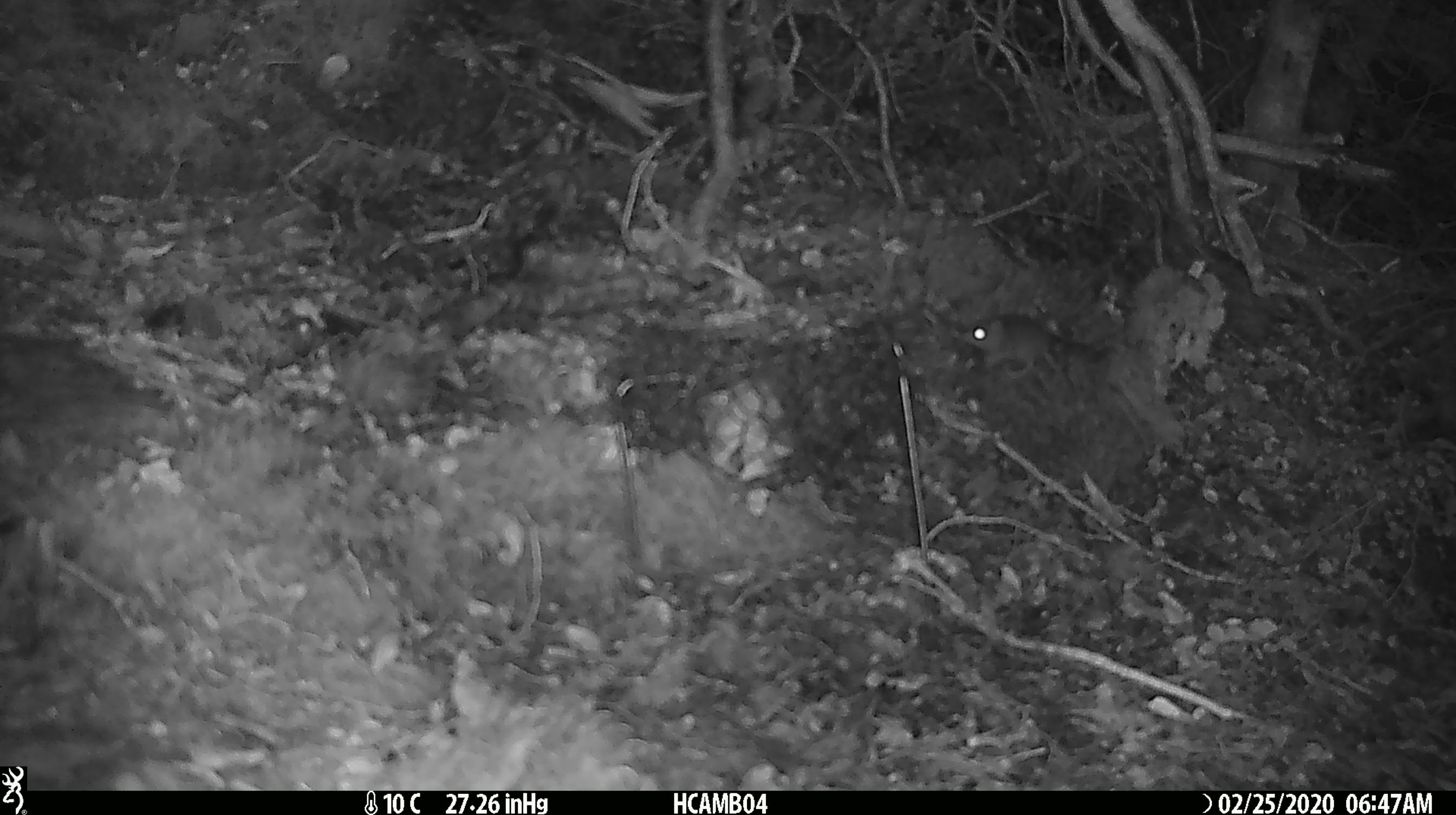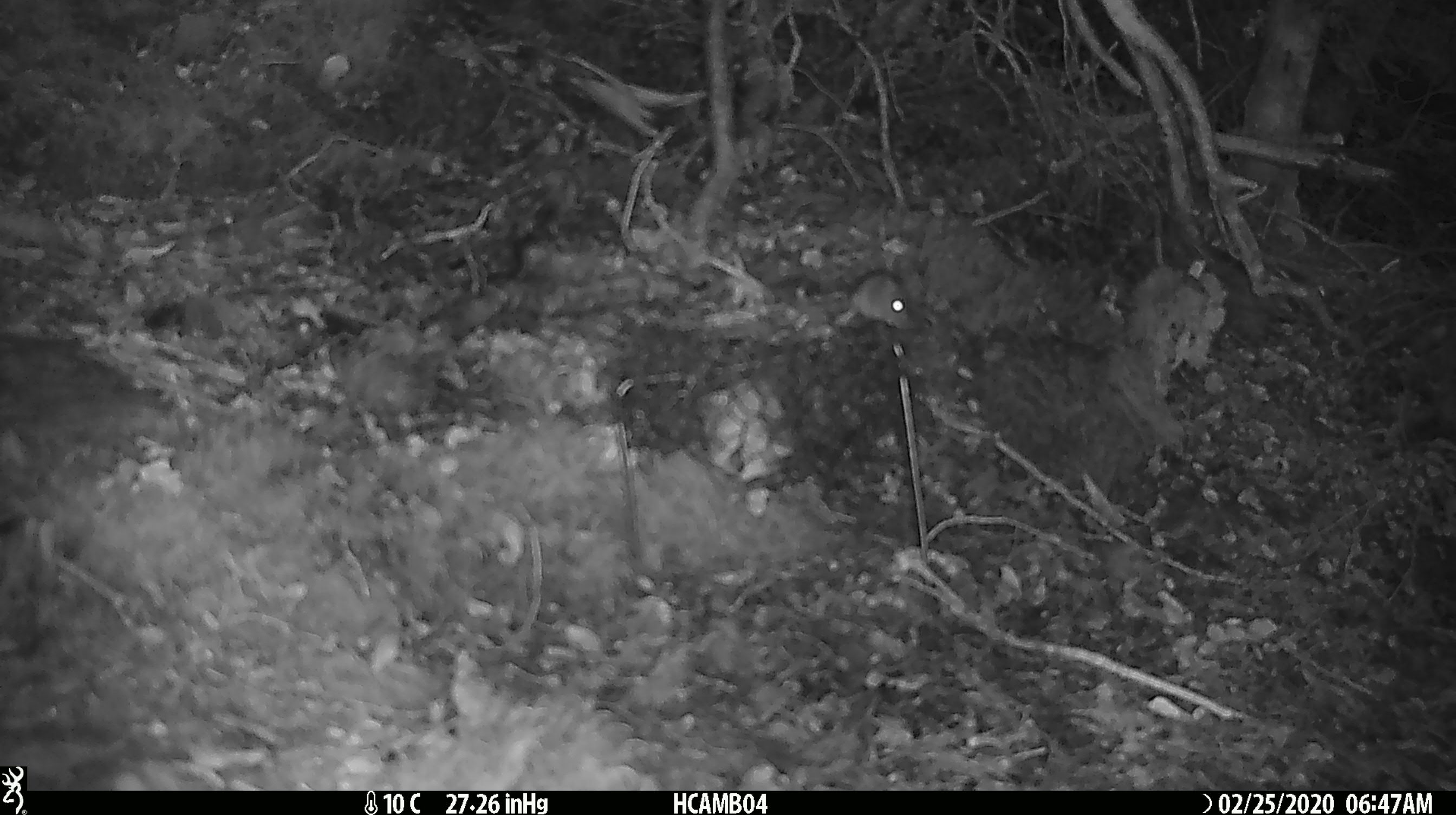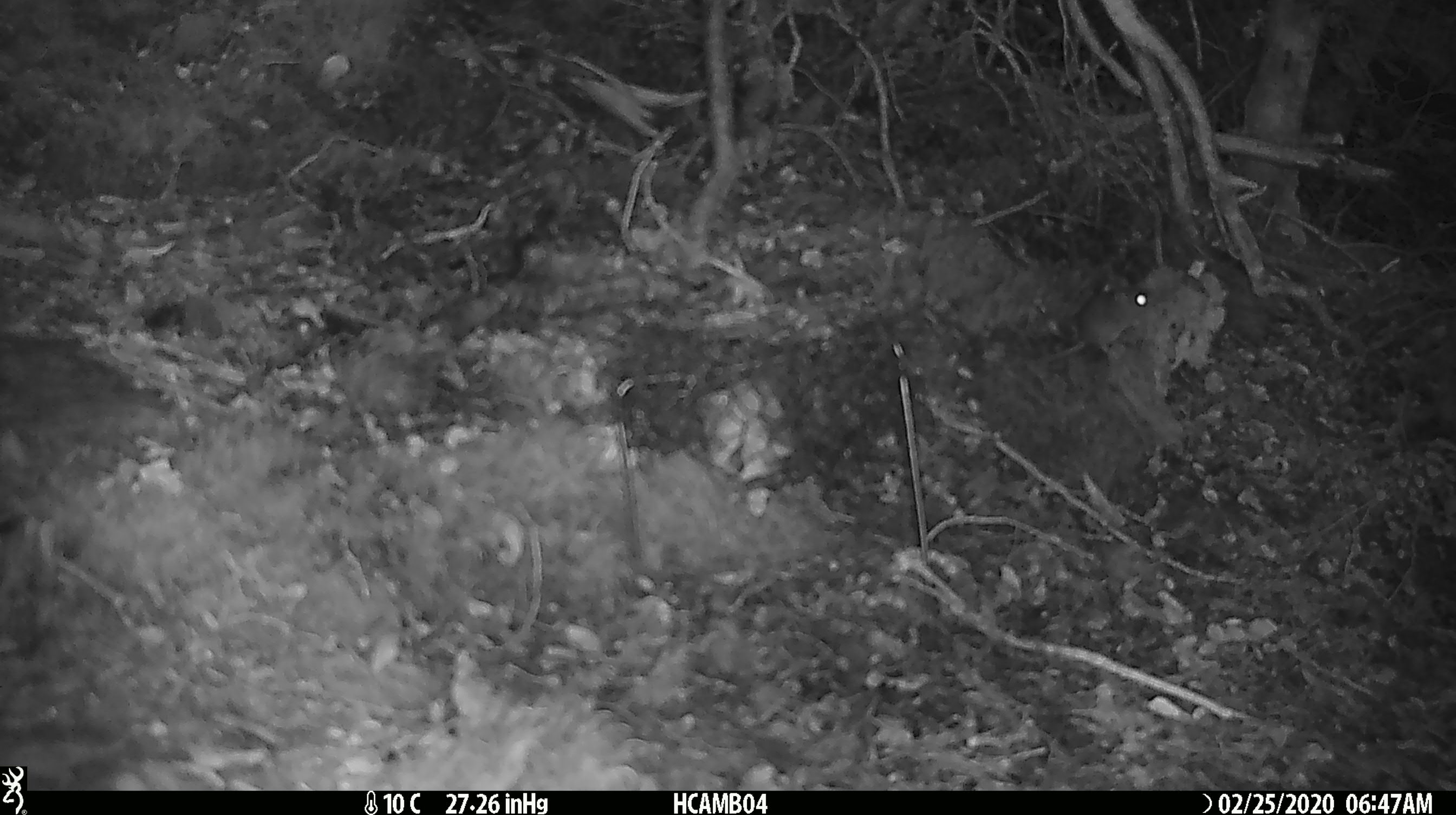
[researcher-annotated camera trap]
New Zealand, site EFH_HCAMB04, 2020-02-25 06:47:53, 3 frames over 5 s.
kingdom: Animalia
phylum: Chordata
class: Mammalia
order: Rodentia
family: Muridae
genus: Mus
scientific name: Mus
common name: mouse